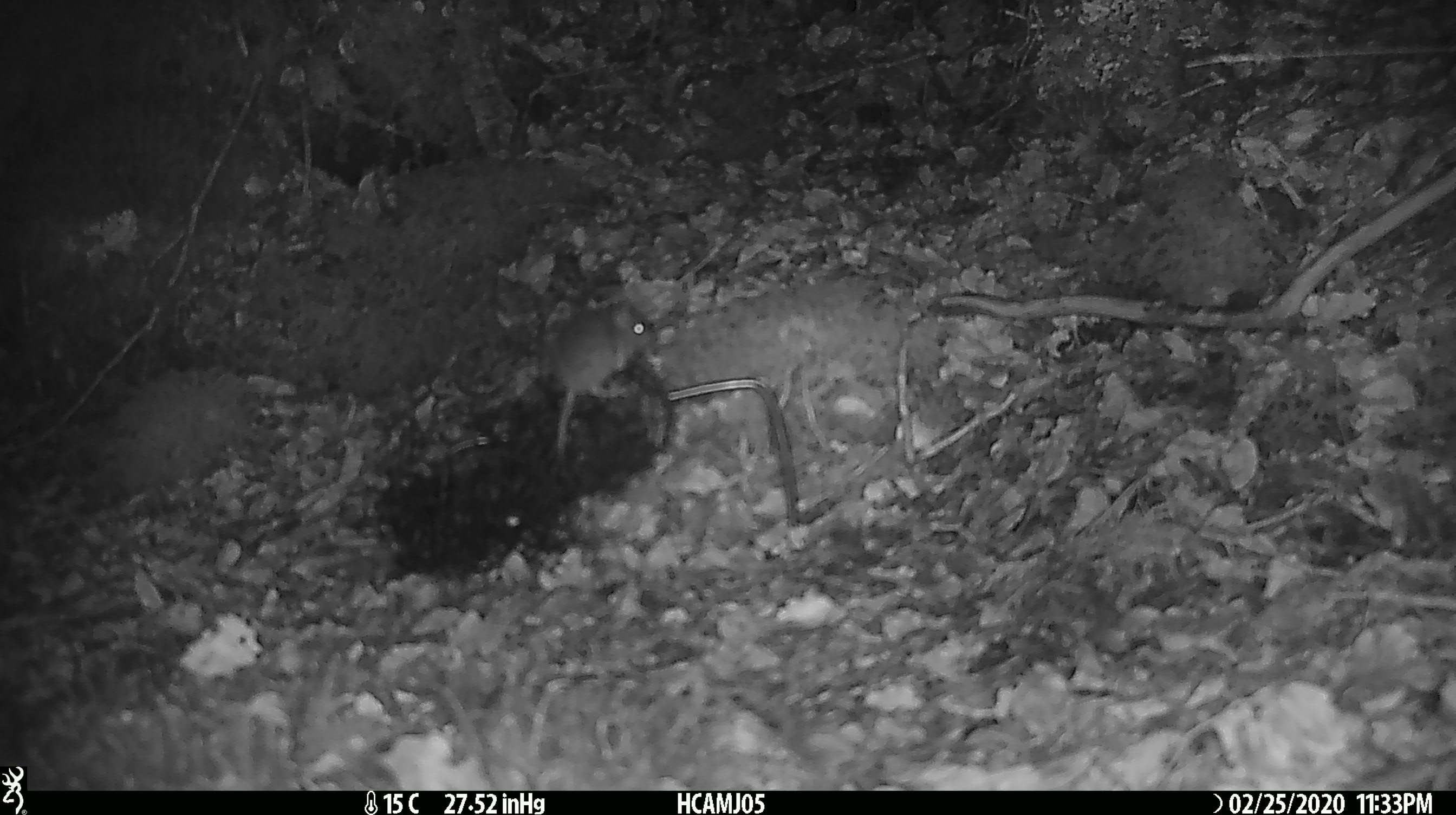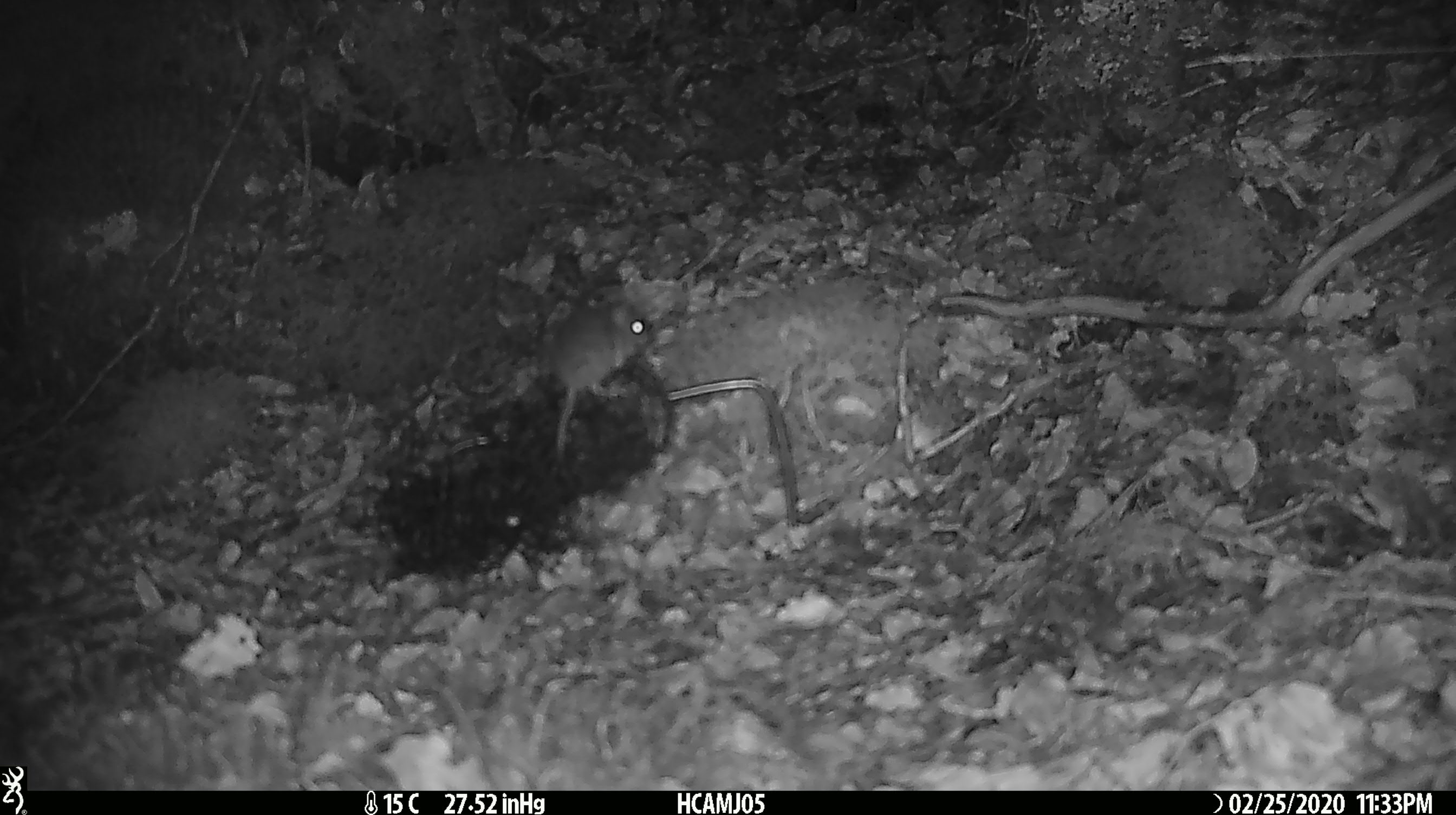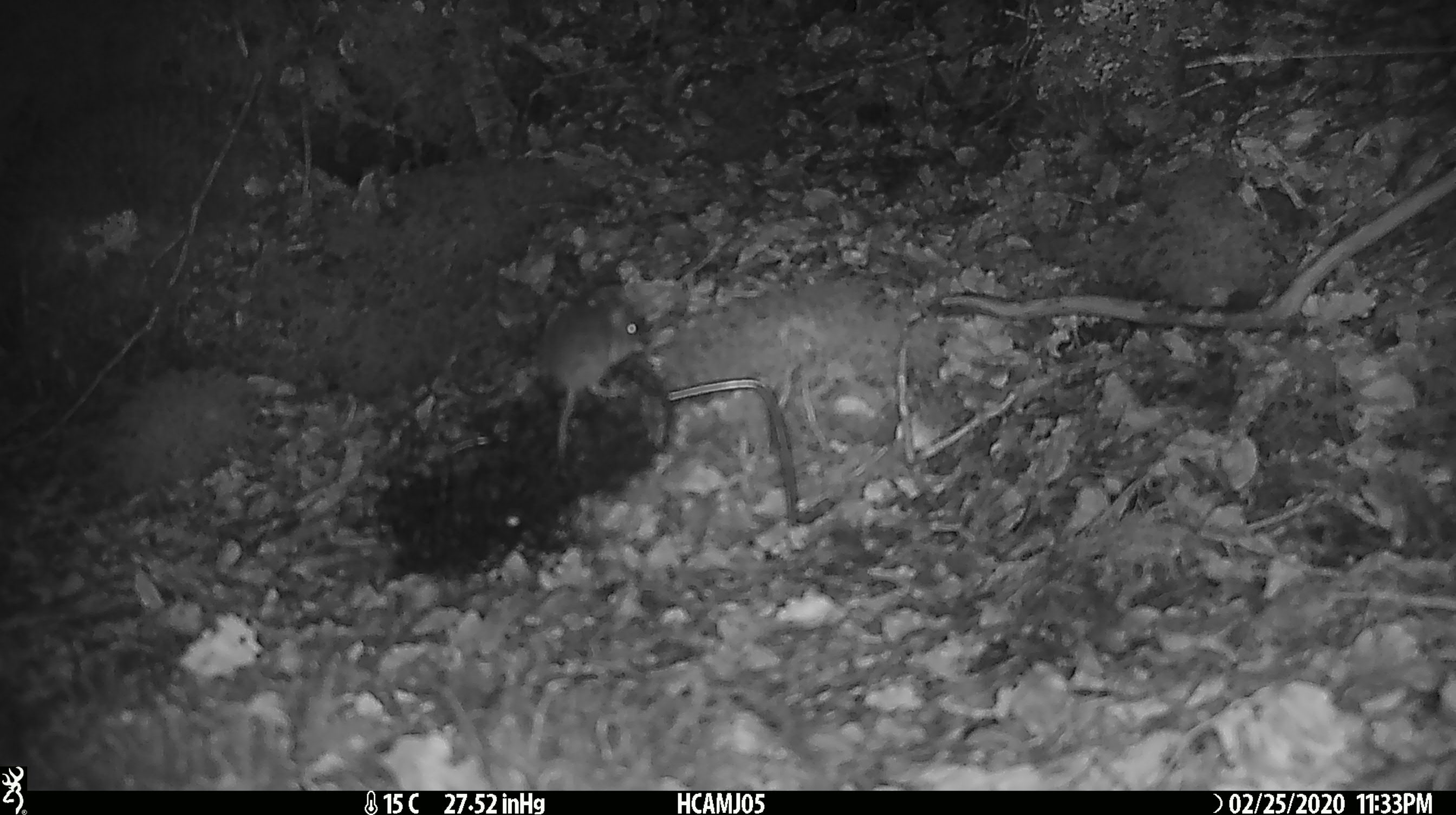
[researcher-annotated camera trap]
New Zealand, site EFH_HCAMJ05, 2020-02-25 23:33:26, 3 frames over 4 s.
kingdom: Animalia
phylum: Chordata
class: Mammalia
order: Rodentia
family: Muridae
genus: Mus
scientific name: Mus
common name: mouse